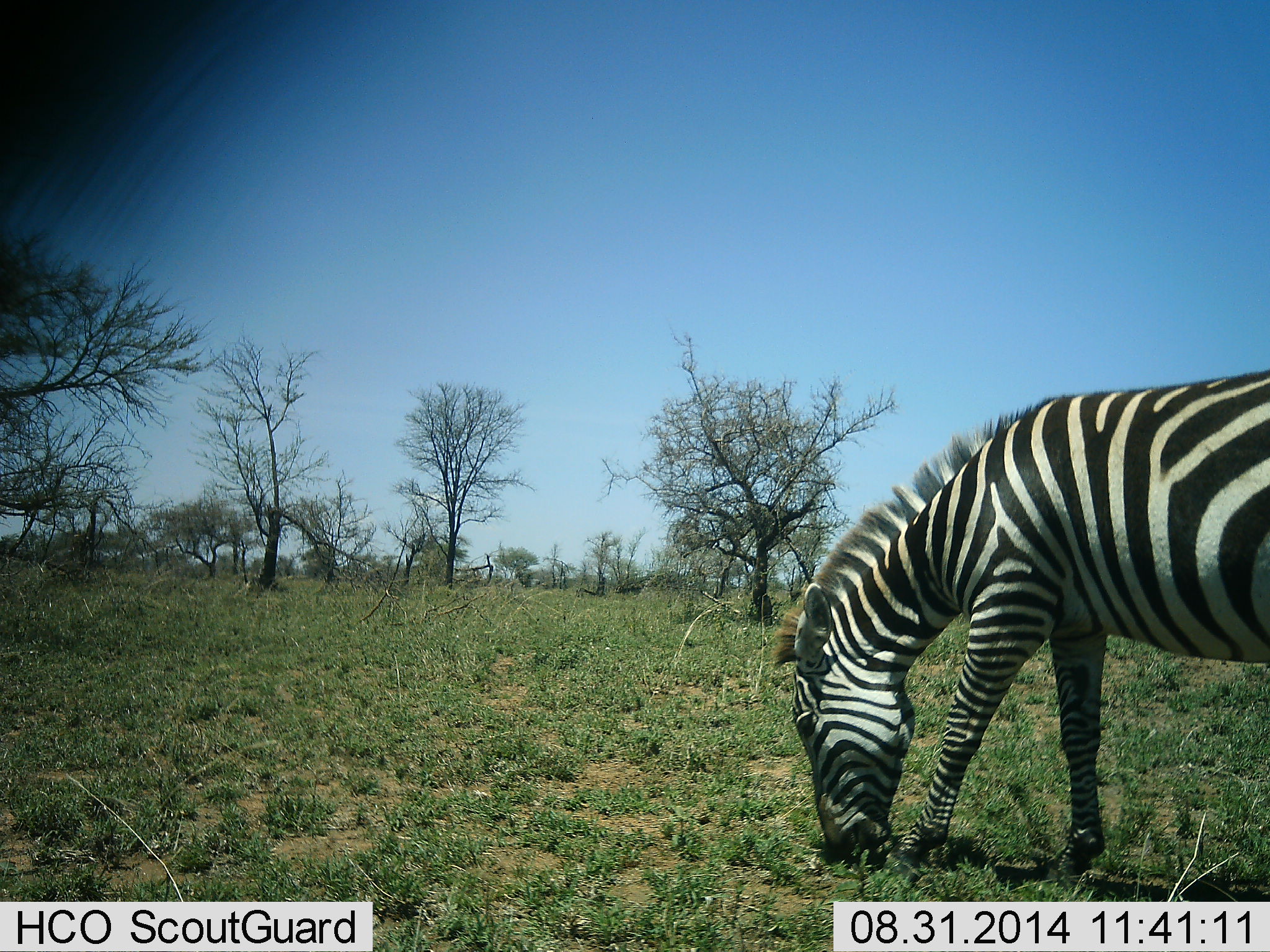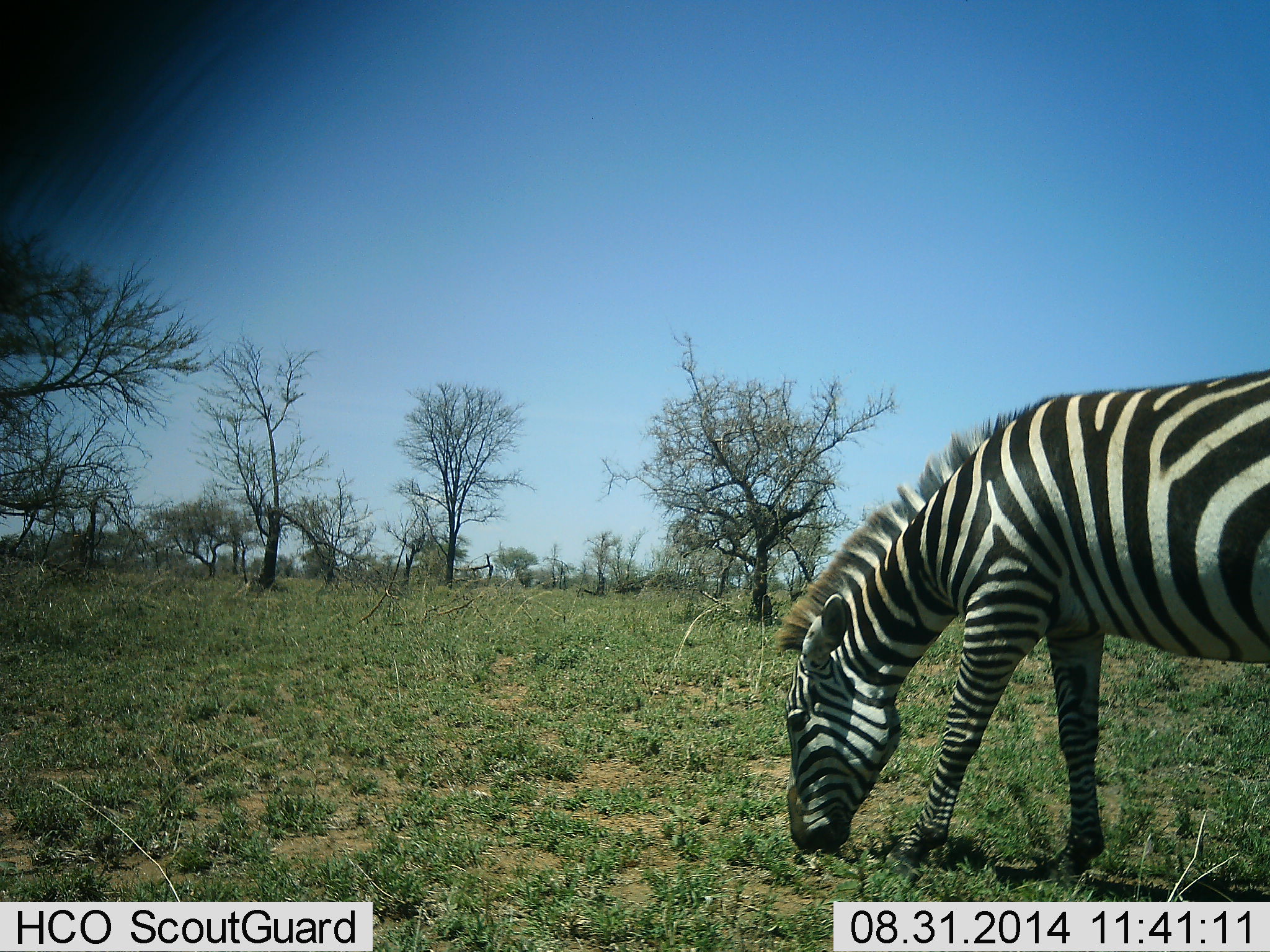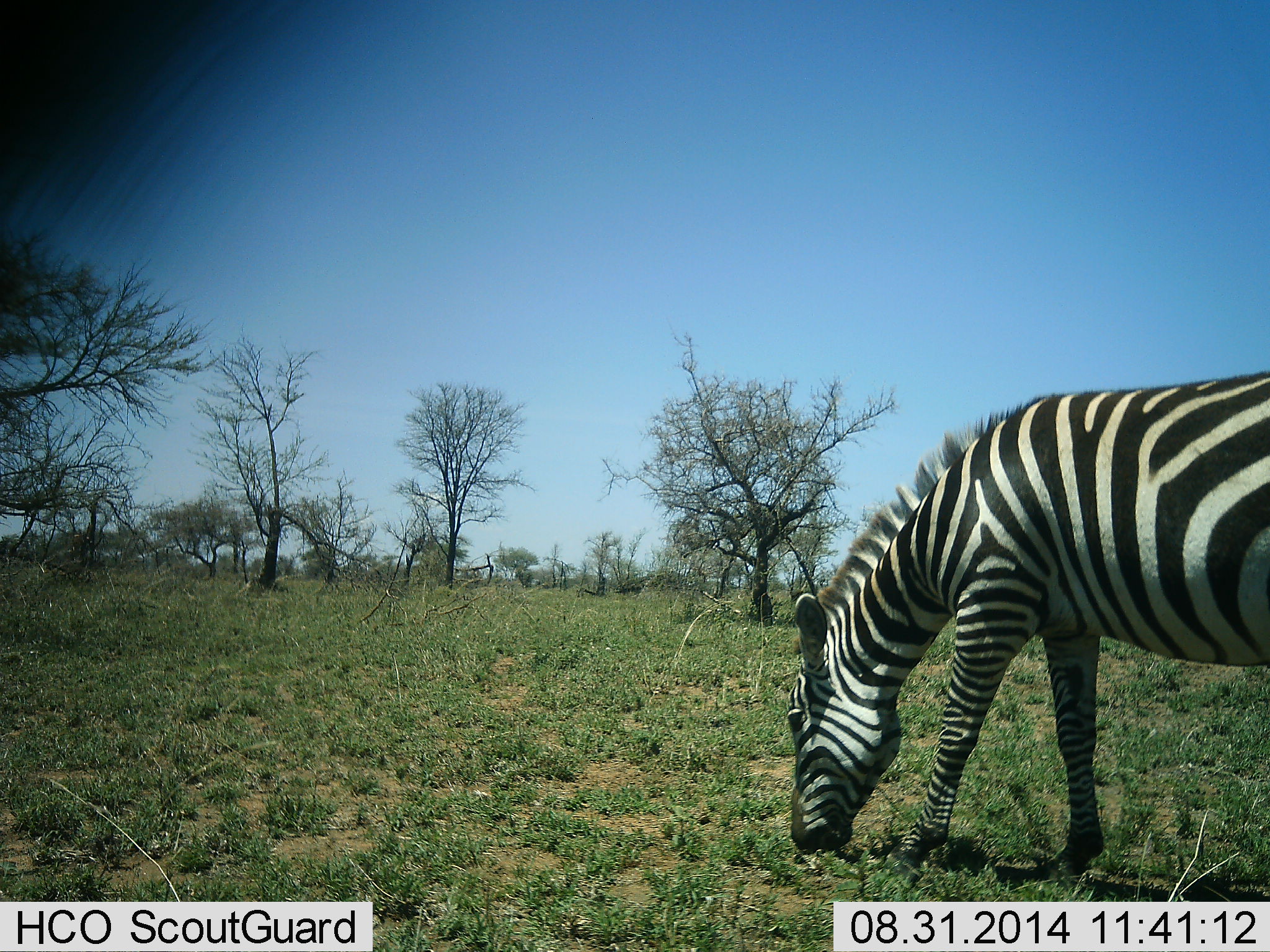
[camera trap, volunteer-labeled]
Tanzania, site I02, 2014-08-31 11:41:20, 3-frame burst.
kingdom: Animalia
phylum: Chordata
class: Mammalia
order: Perissodactyla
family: Equidae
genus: Equus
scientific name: Equus quagga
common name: plains zebra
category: zebra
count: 1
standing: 10%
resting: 0%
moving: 0%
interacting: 0%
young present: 0%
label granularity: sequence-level